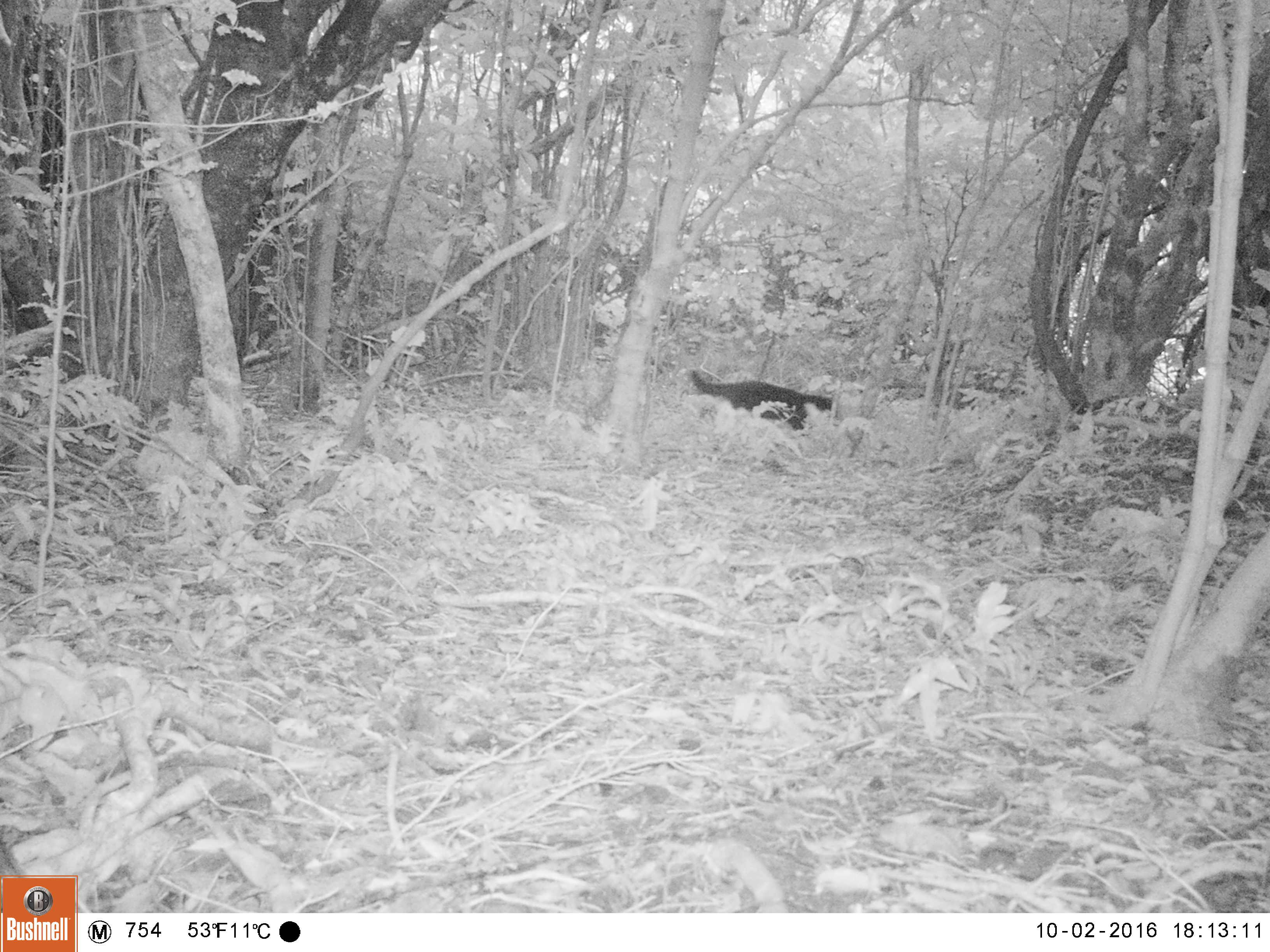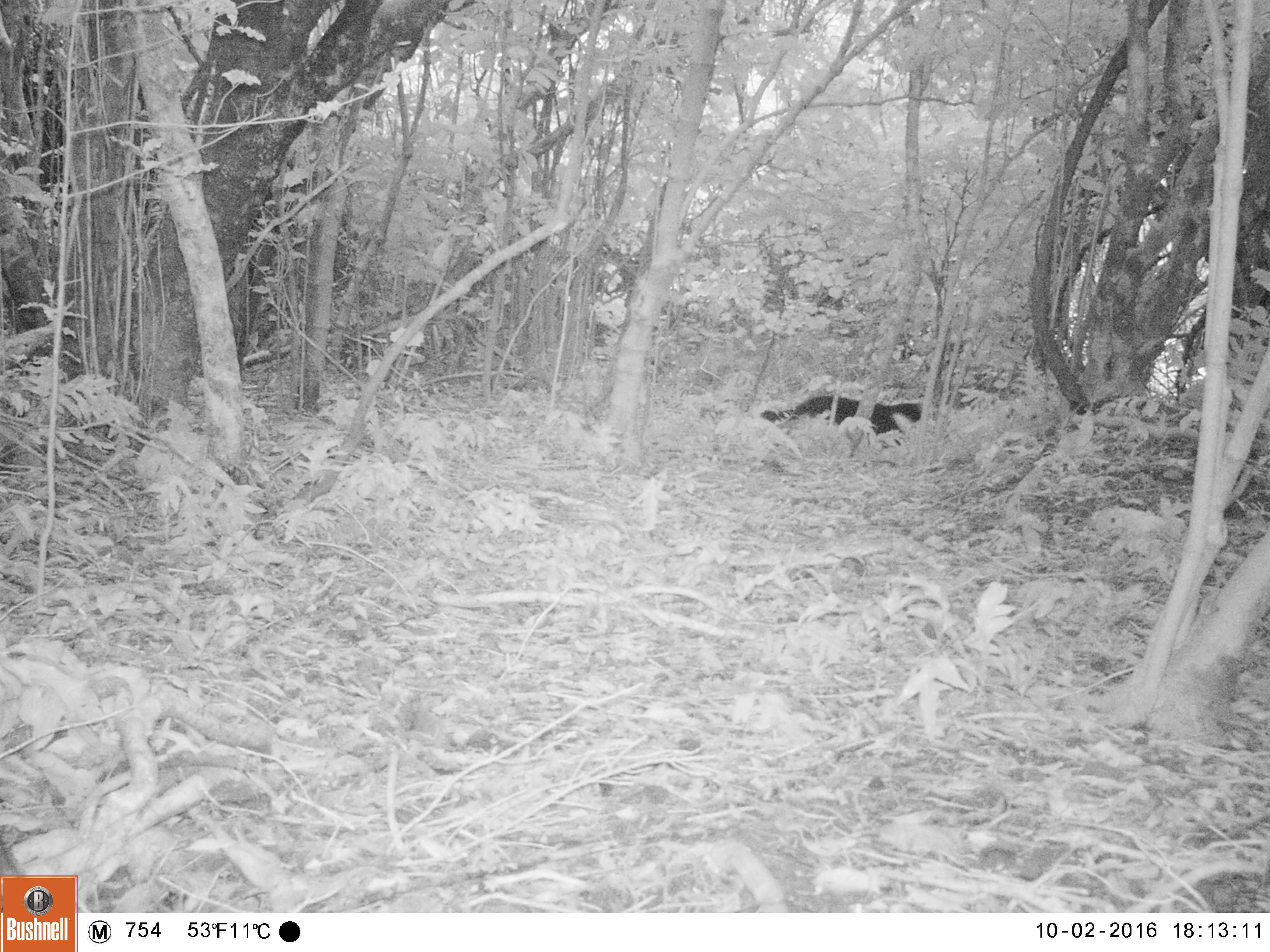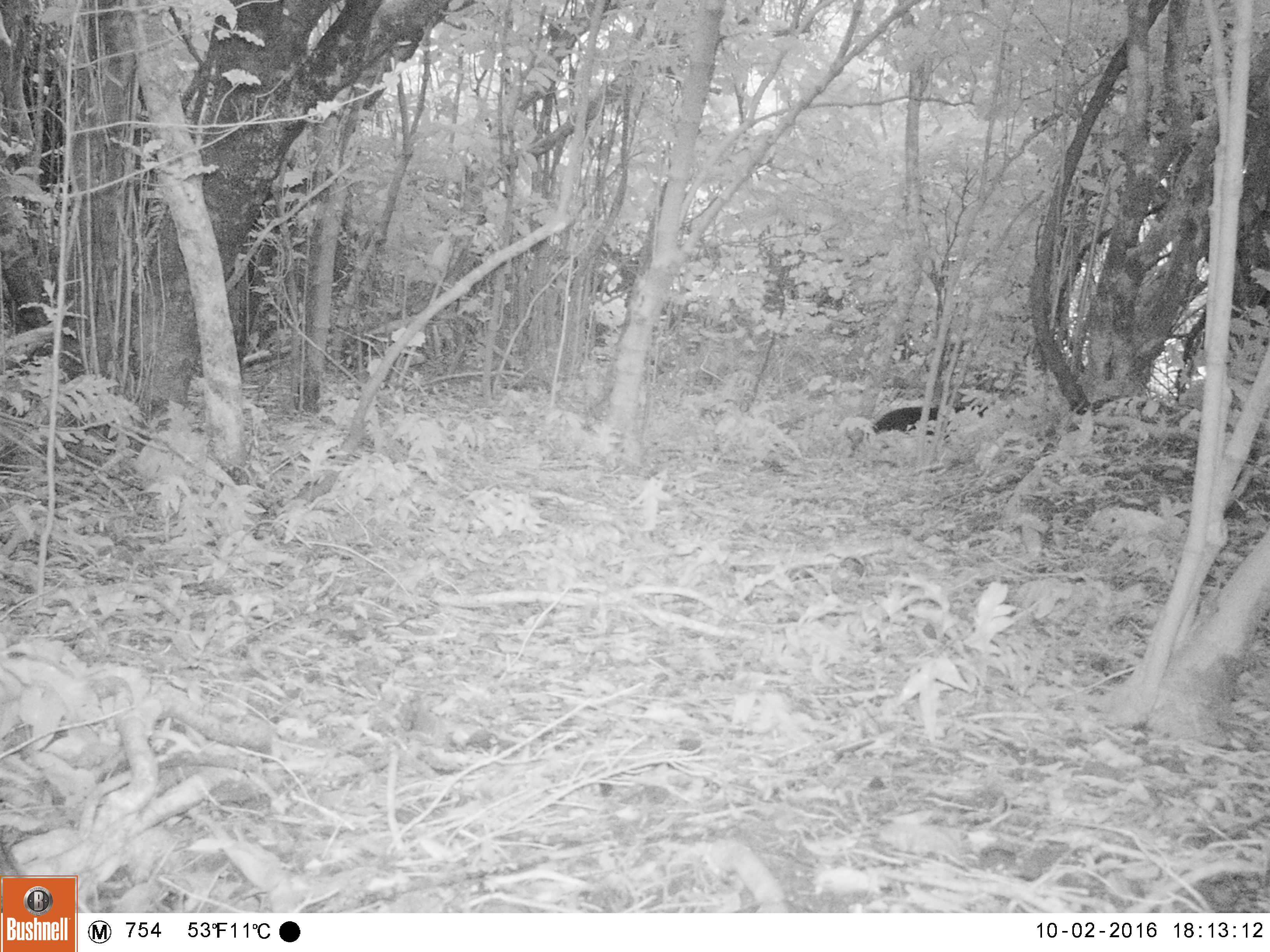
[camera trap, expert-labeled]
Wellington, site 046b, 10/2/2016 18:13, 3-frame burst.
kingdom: Animalia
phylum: Chordata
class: Mammalia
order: Carnivora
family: Felidae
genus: Felis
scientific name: Felis catus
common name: cat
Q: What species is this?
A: Cat (Felis catus).